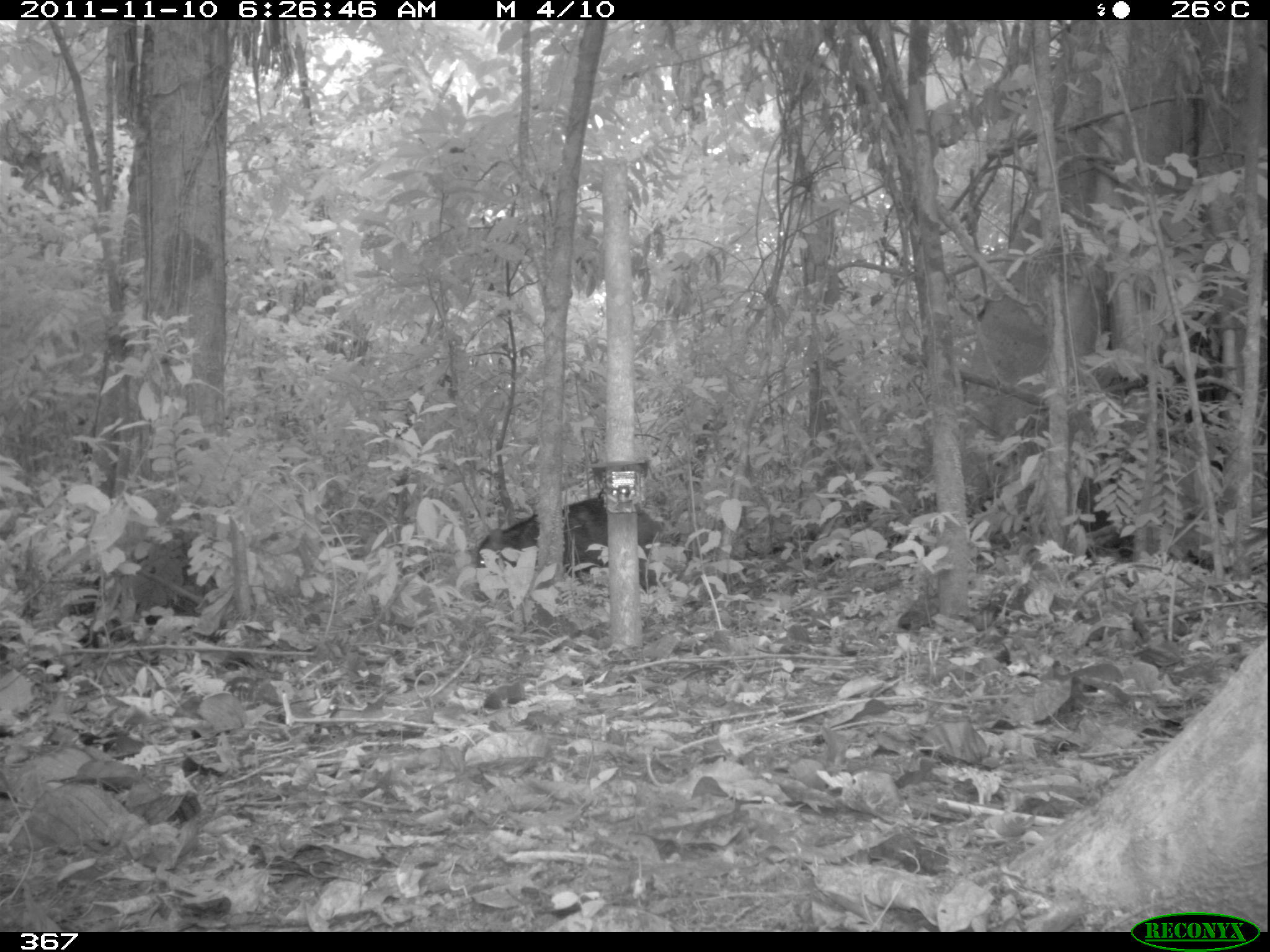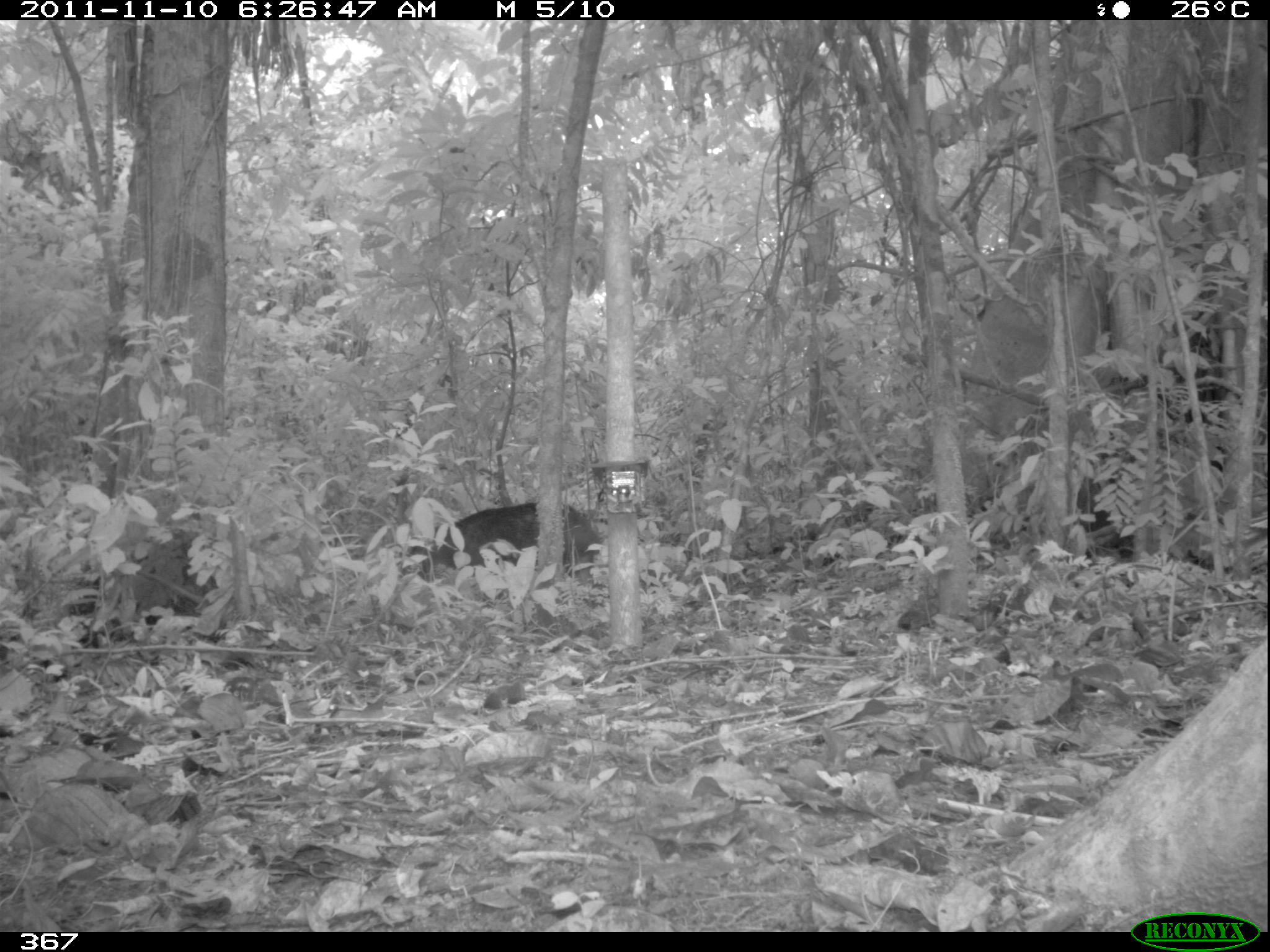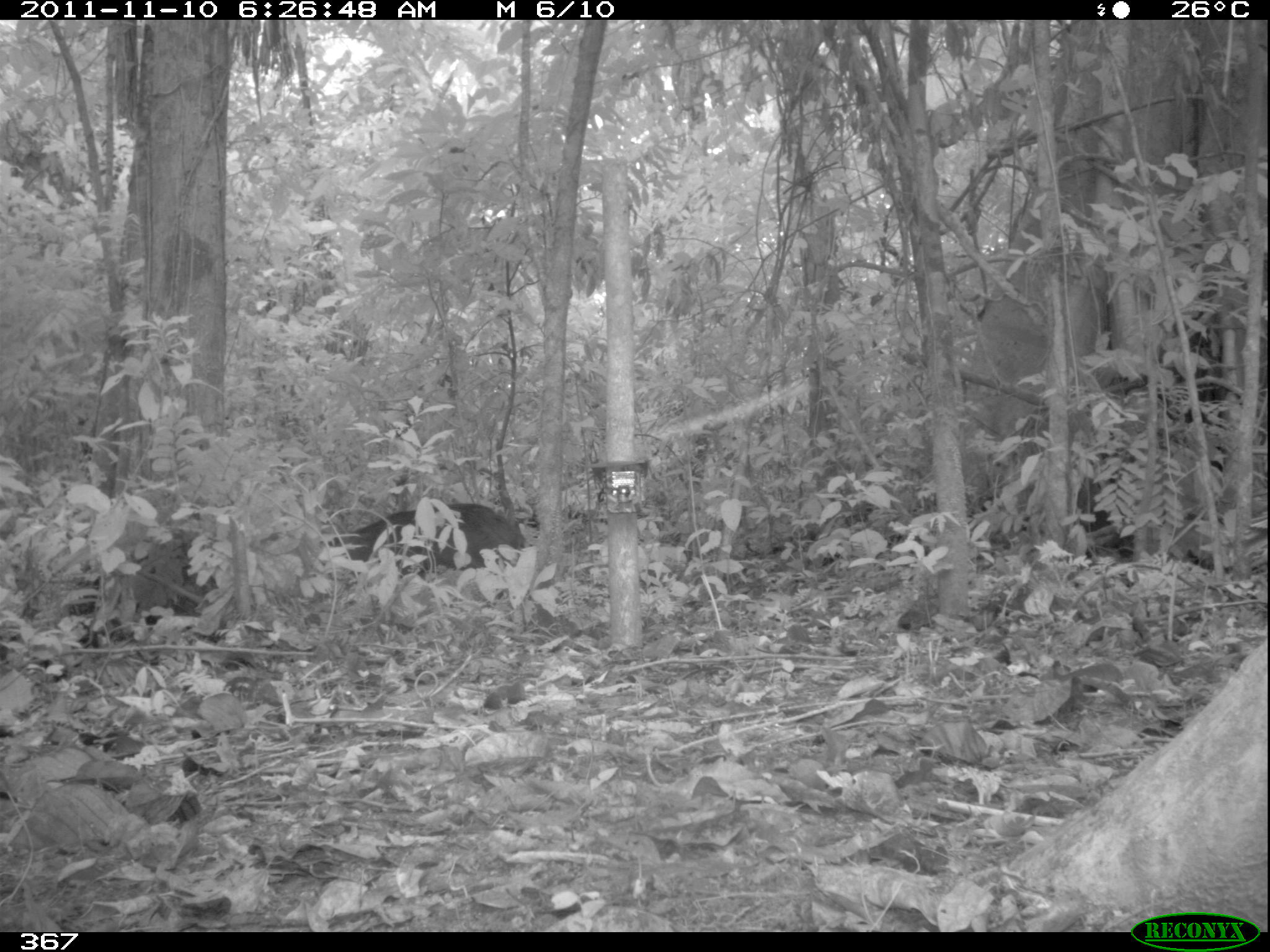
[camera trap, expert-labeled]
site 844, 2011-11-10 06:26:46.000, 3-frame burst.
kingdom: Animalia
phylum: Chordata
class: Mammalia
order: Artiodactyla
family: Tayassuidae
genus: Tayassu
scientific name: Tayassu pecari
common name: white-lipped peccary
Tayassu pecari (white-lipped peccary).